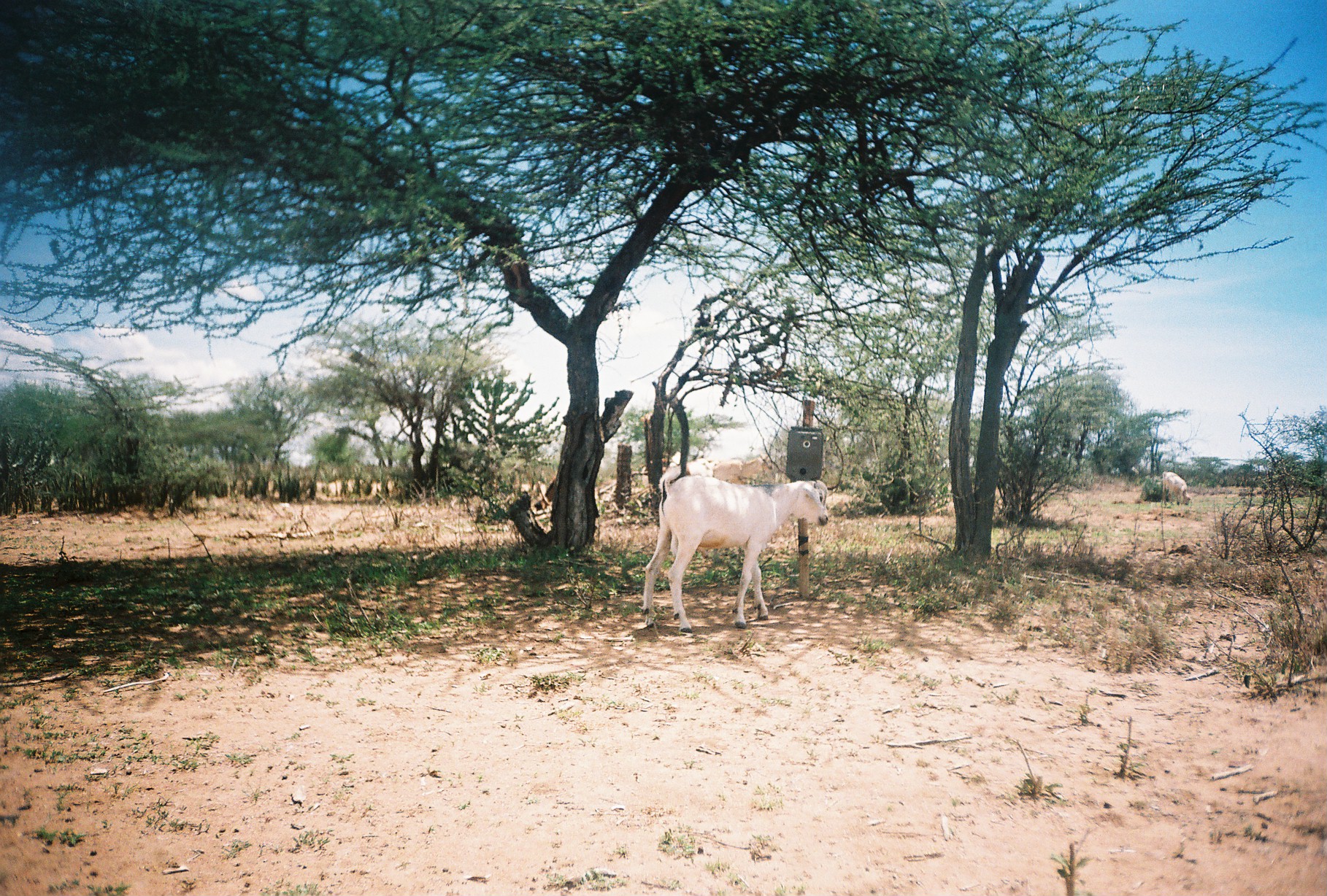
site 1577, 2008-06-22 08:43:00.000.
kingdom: Animalia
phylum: Chordata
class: Mammalia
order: Artiodactyla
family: Bovidae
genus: Capra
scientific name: Capra aegagrus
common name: wild goat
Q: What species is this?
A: Capra aegagrus (wild goat).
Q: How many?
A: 1.